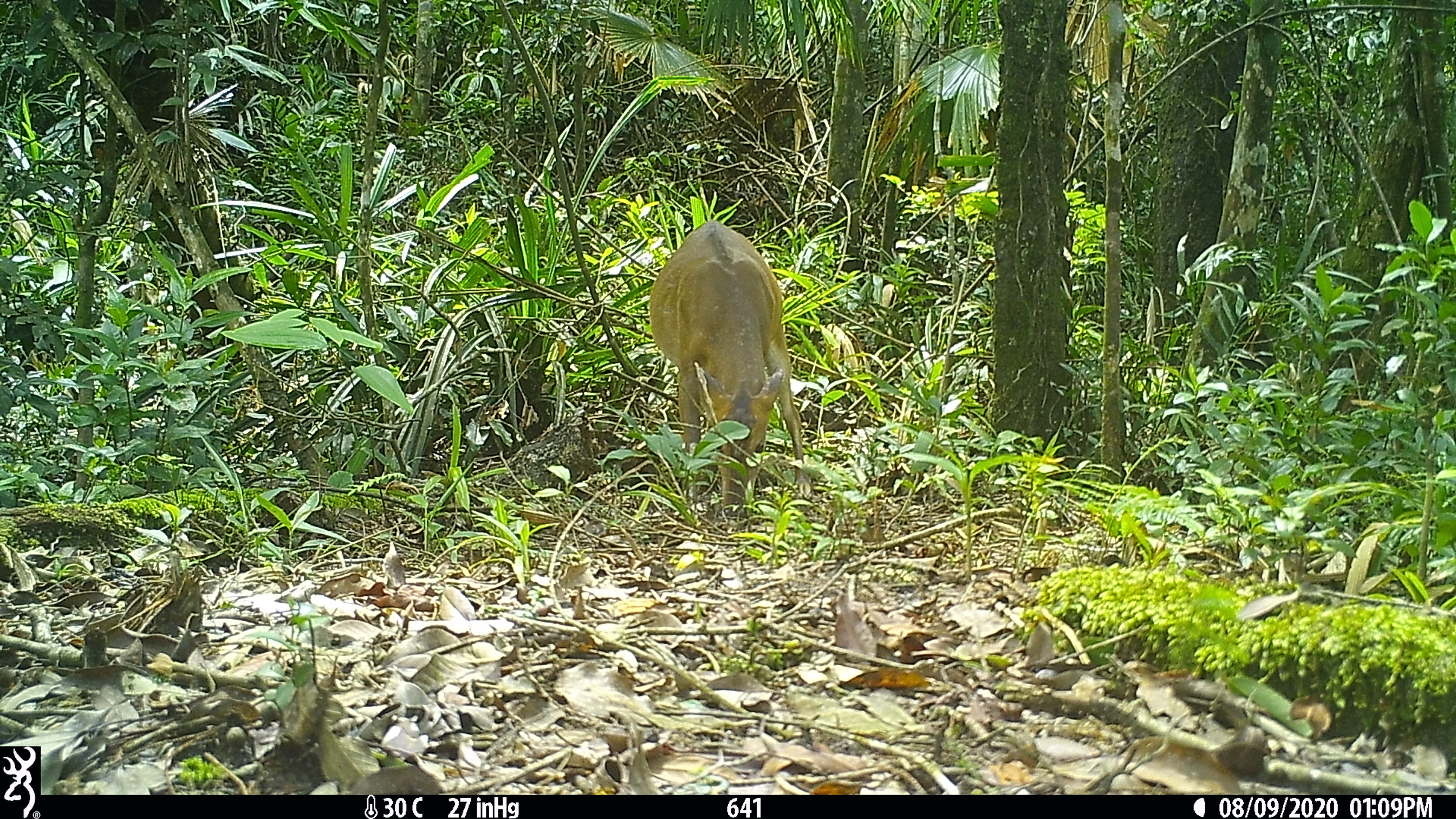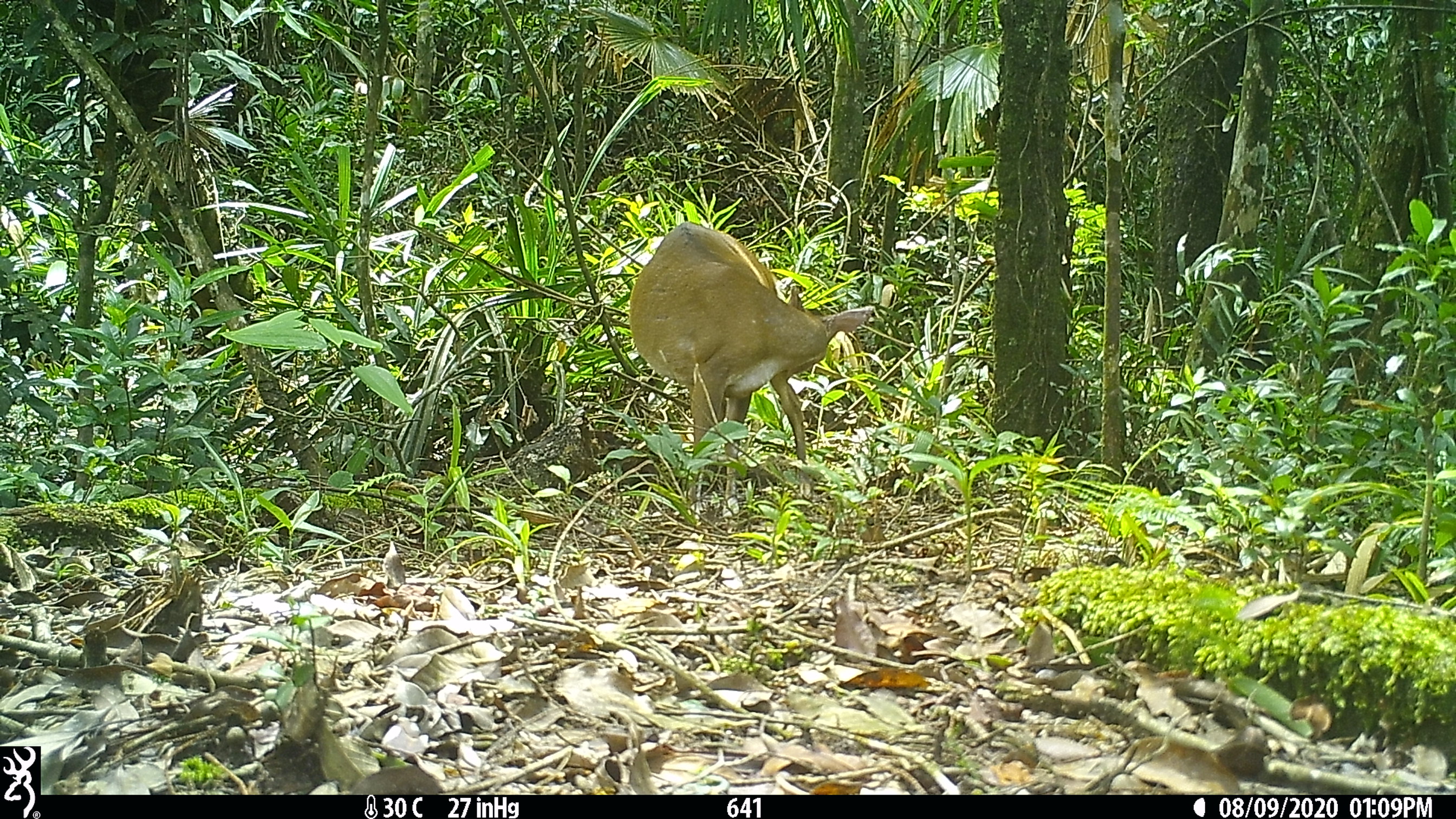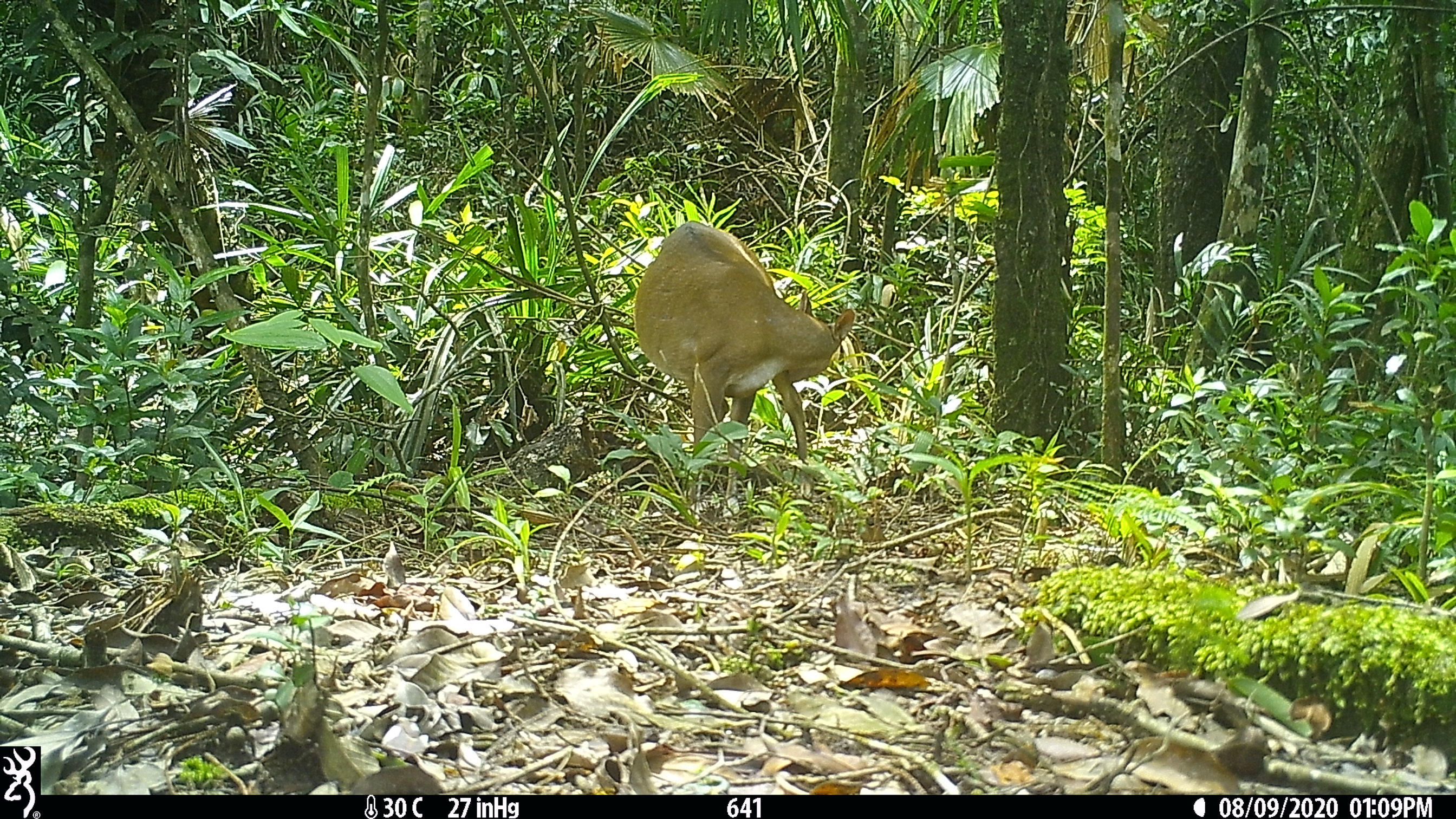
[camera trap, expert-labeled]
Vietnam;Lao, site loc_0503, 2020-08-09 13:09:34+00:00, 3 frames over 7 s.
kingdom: Animalia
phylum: Chordata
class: Mammalia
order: Artiodactyla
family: Cervidae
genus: Muntiacus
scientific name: Muntiacus vuquangensis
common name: large-antlered muntjac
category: large antlered muntjac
Large antlered muntjac (large-antlered muntjac) (Muntiacus vuquangensis). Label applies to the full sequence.